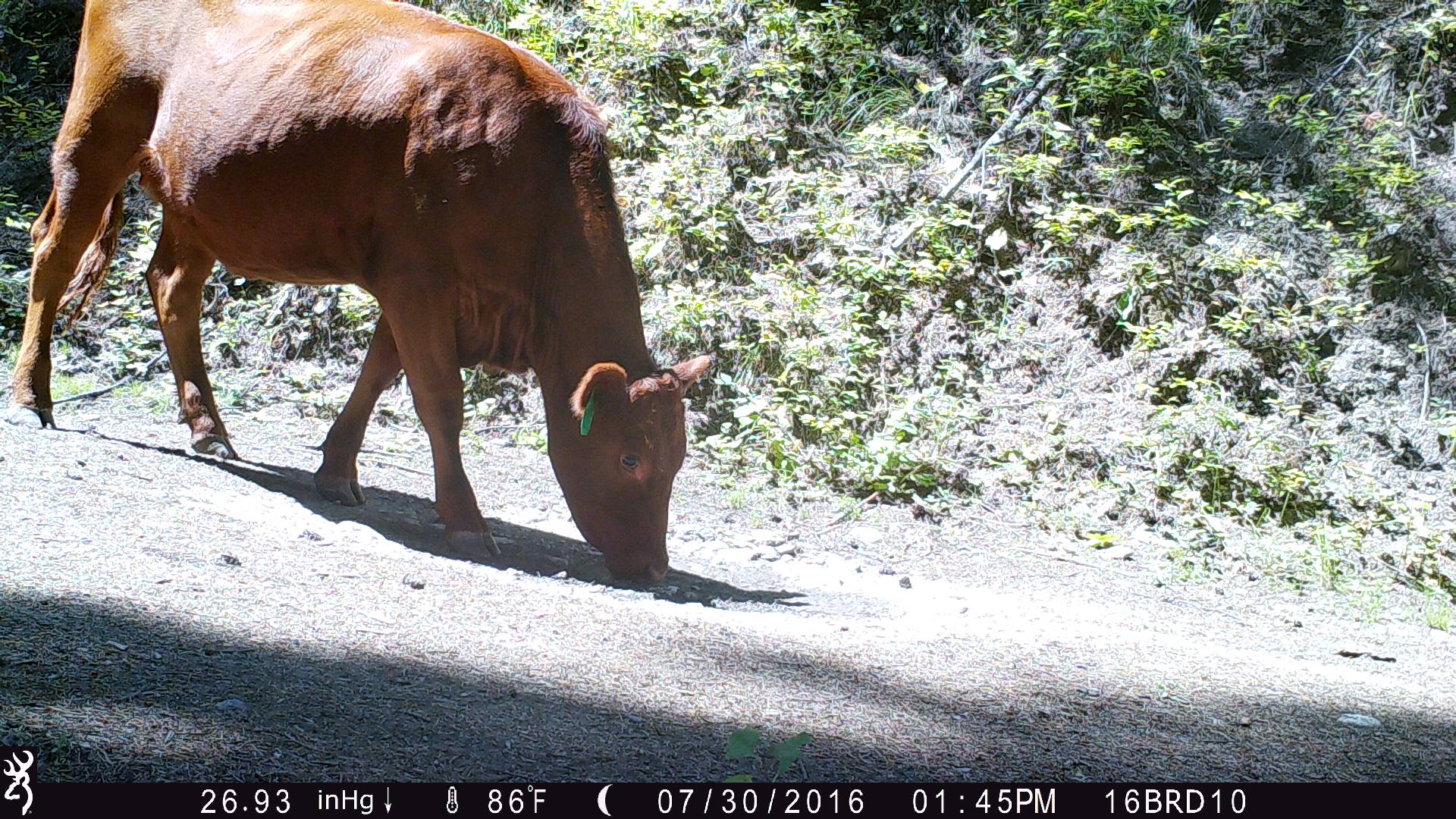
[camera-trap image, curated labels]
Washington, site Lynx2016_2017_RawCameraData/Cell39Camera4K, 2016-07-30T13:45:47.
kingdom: Animalia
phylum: Chordata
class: Mammalia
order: Artiodactyla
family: Bovidae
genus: Bos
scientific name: Bos taurus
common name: domestic cattle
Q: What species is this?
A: Domestic cattle (Bos taurus).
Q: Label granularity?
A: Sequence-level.